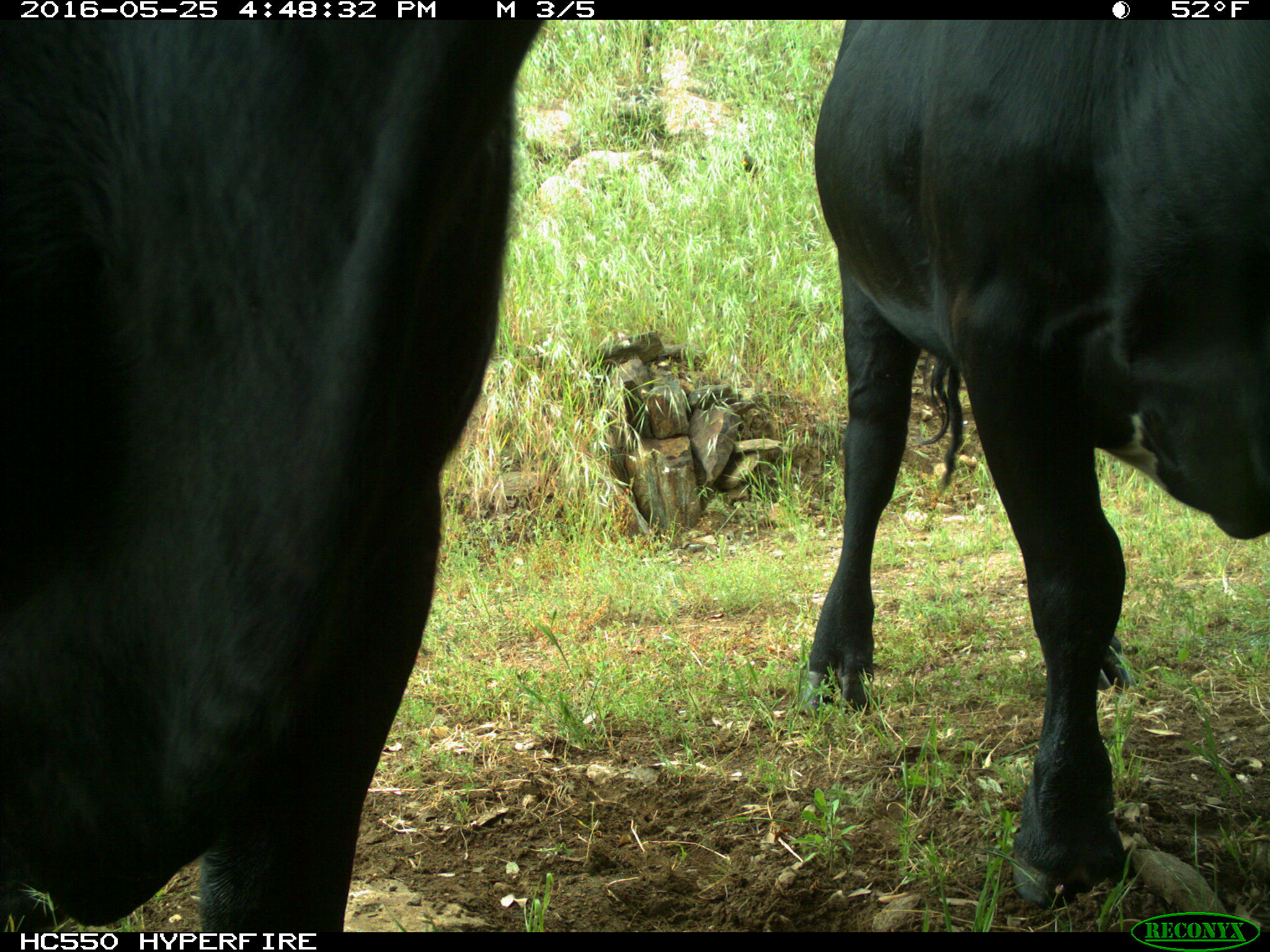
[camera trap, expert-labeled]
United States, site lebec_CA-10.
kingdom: Animalia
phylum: Chordata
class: Mammalia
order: Artiodactyla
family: Bovidae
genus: Bos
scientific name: Bos taurus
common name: domestic cow